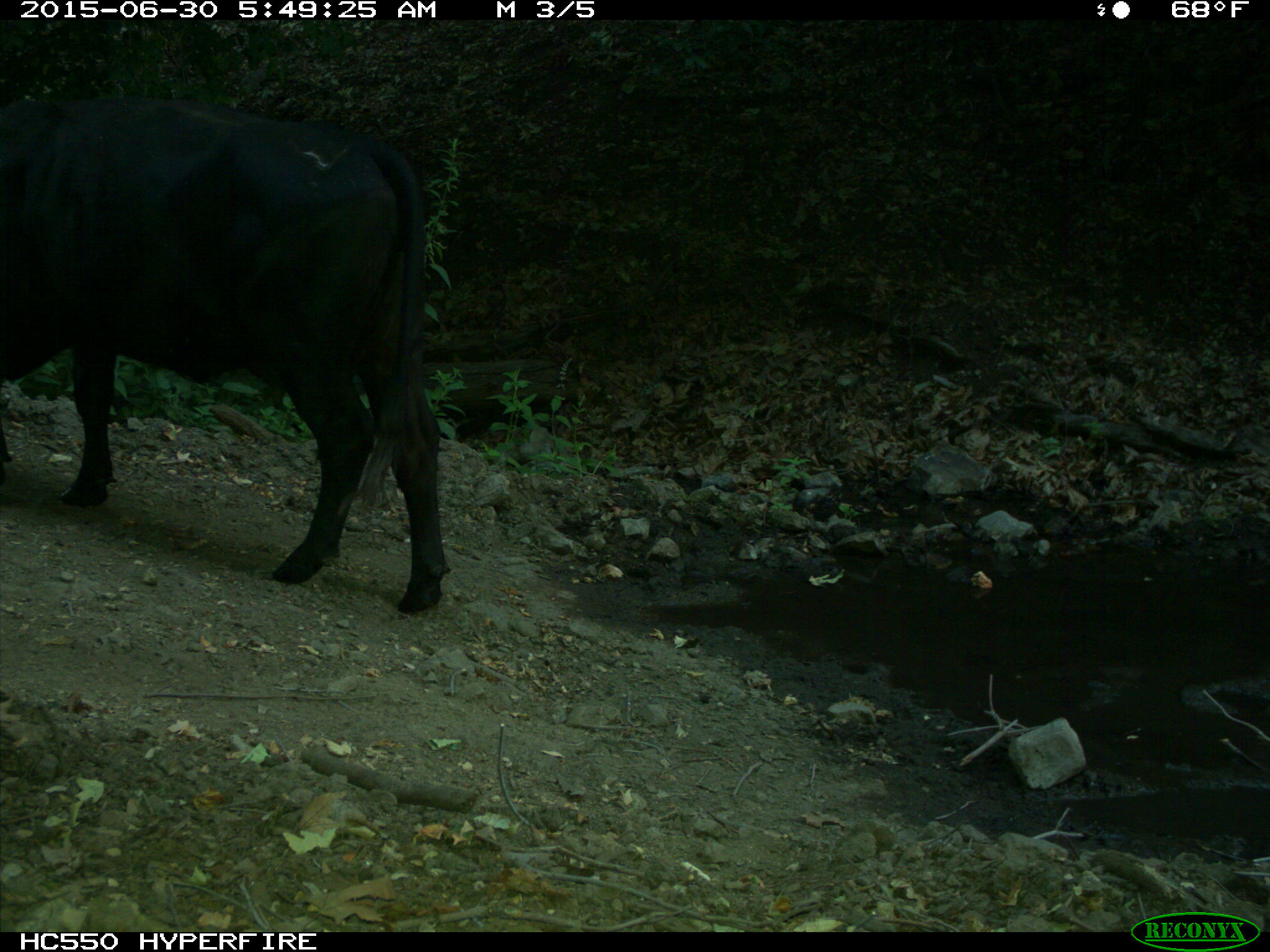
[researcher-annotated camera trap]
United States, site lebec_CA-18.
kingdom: Animalia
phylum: Chordata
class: Mammalia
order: Artiodactyla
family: Bovidae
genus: Bos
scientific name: Bos taurus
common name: domestic cow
Bos taurus (domestic cow).